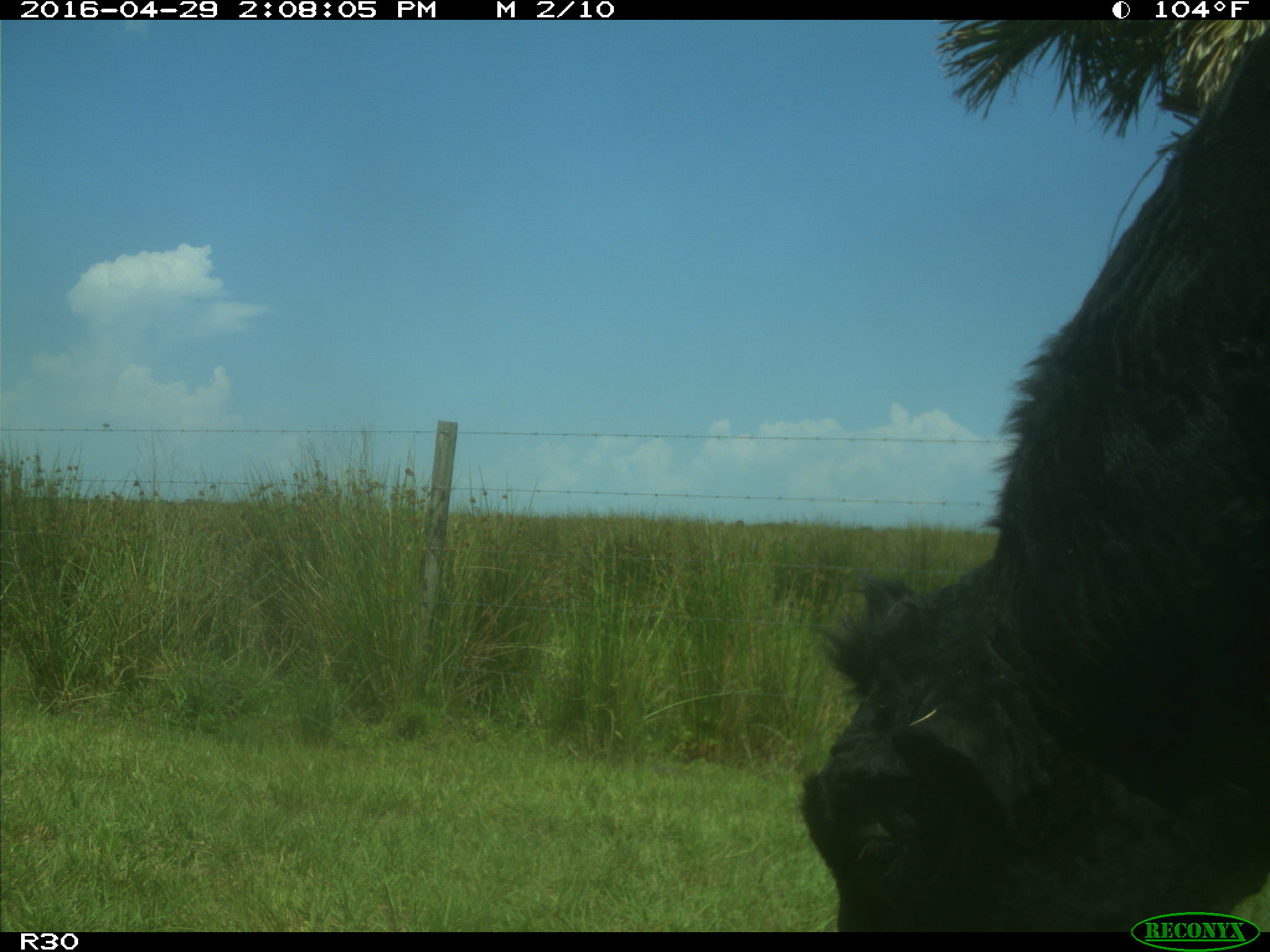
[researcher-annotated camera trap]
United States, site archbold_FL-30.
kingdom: Animalia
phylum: Chordata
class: Mammalia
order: Artiodactyla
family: Bovidae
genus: Bos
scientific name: Bos taurus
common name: domestic cow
Bos taurus (domestic cow).